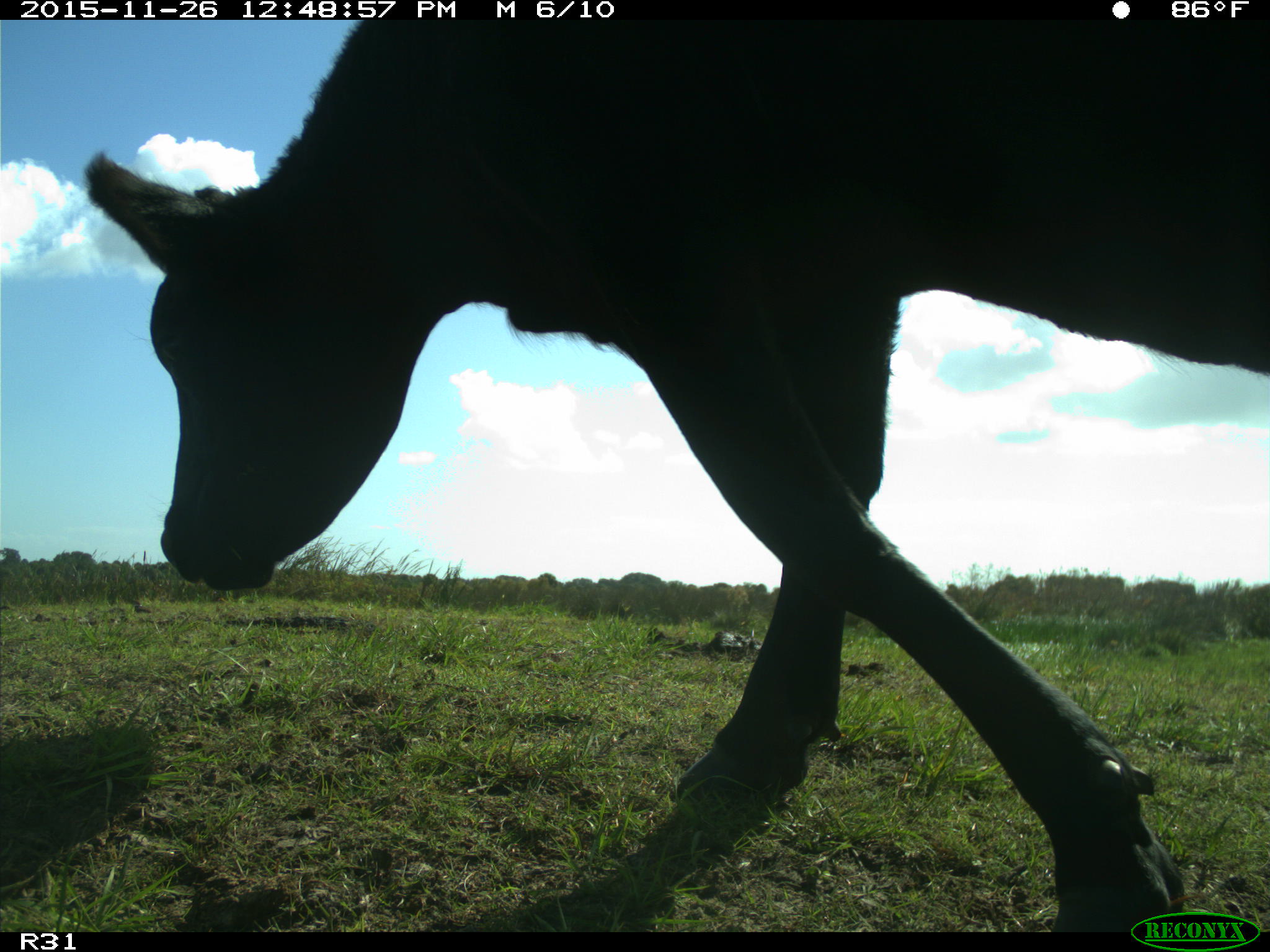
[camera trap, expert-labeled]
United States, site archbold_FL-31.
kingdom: Animalia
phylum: Chordata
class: Mammalia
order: Artiodactyla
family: Bovidae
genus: Bos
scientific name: Bos taurus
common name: domestic cow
Bos taurus (domestic cow).